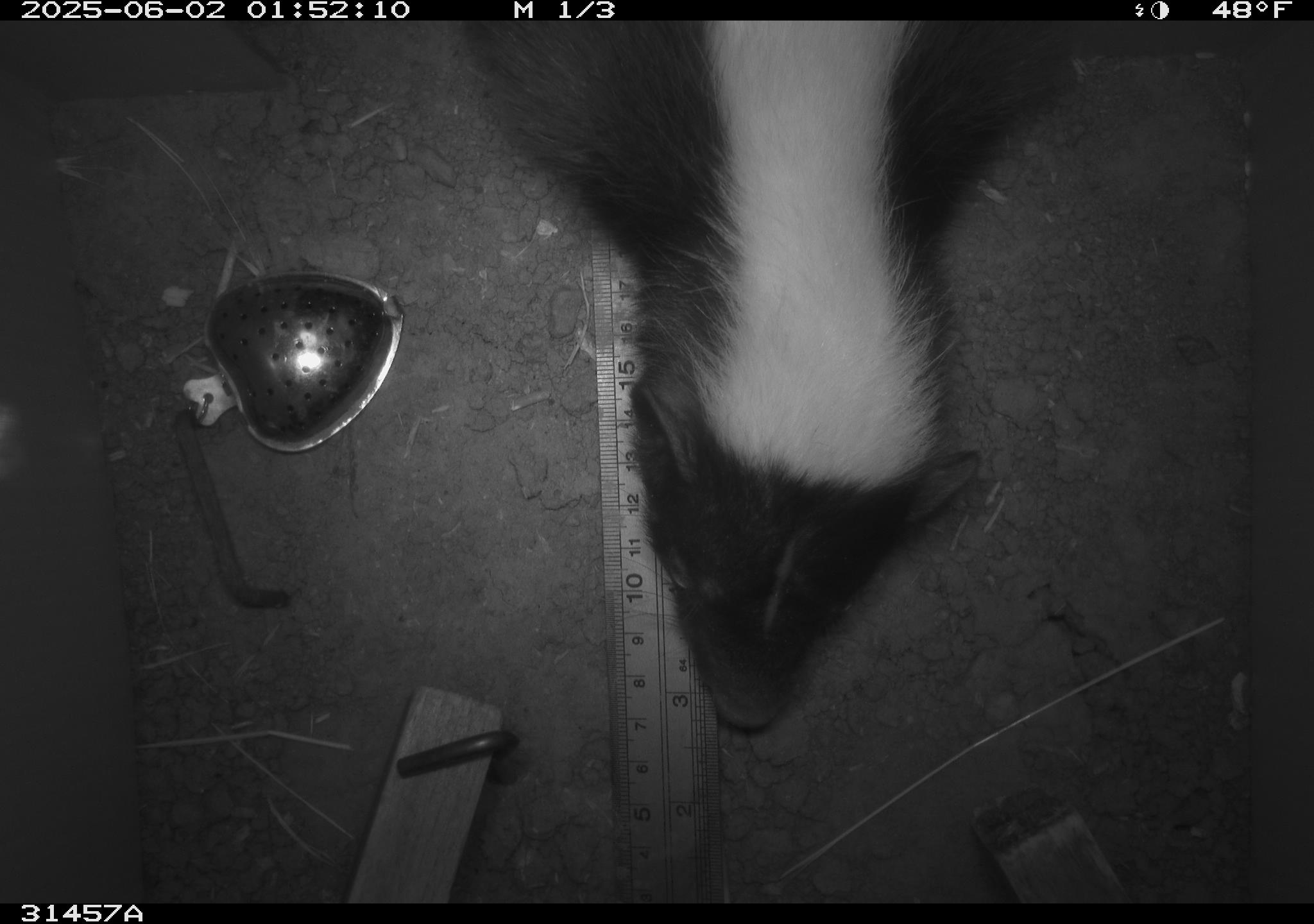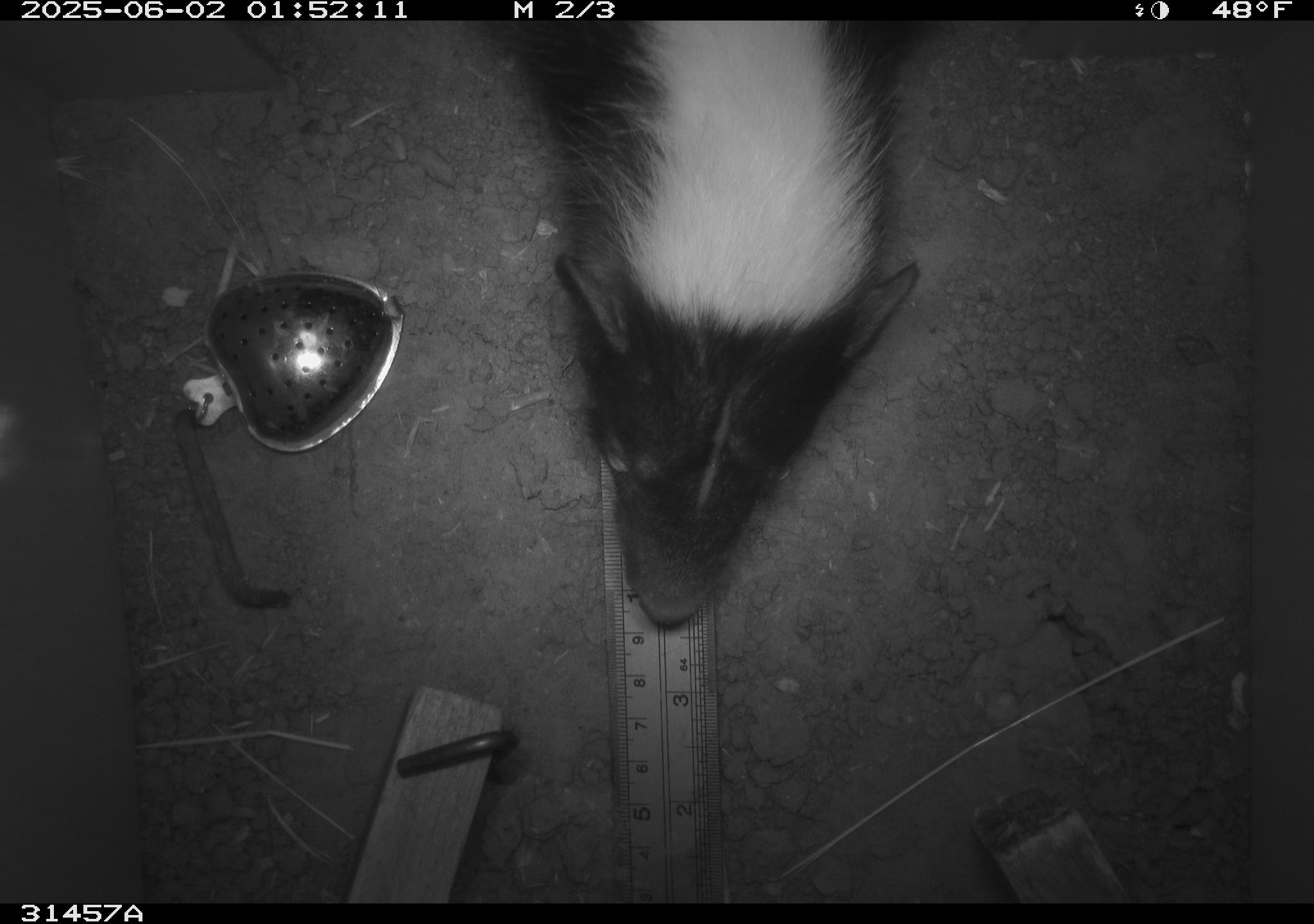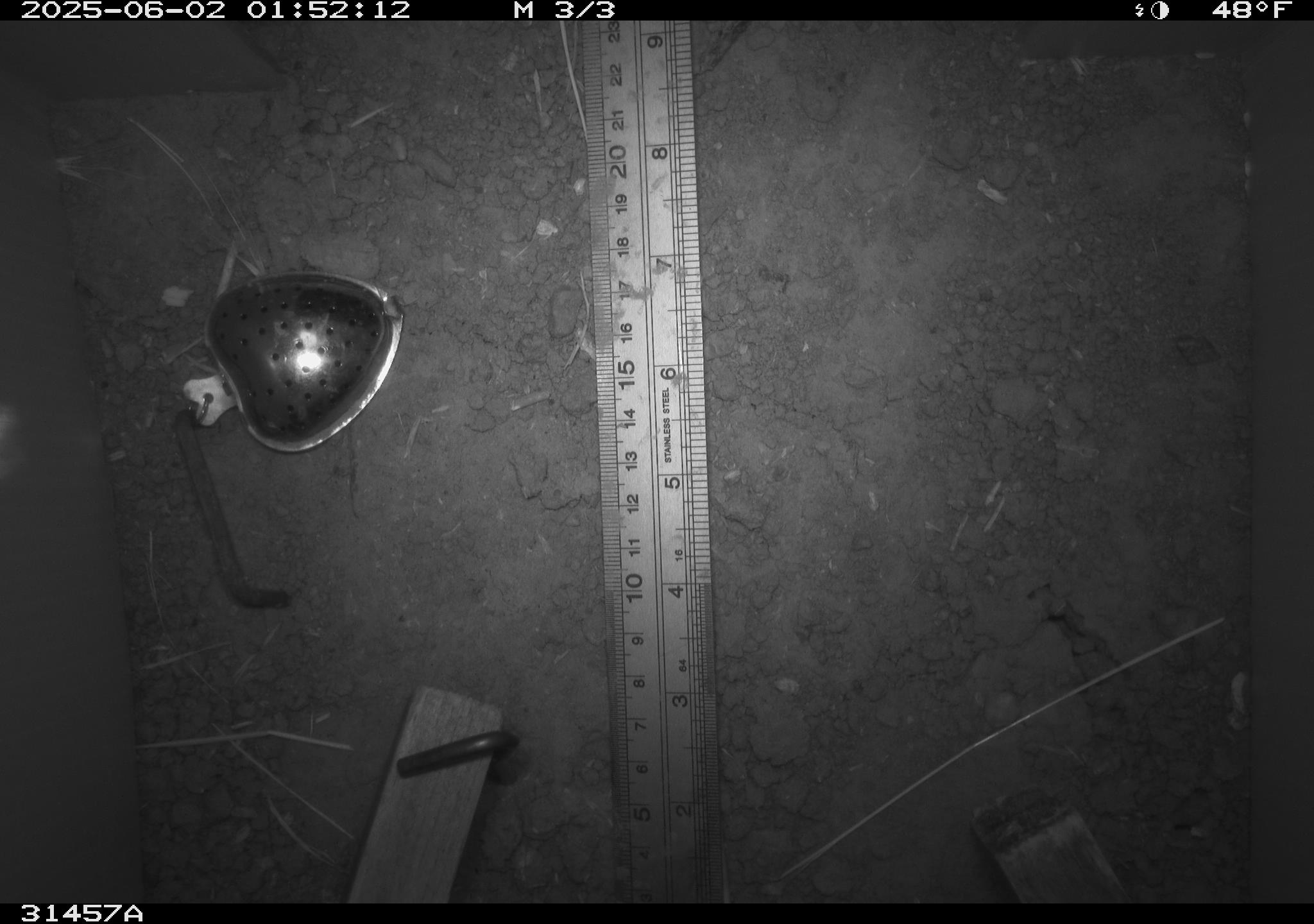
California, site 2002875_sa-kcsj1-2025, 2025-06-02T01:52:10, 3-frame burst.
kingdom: Animalia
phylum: Chordata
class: Mammalia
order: Carnivora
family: Mephitidae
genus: Mephitis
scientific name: Mephitis mephitis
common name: striped skunk